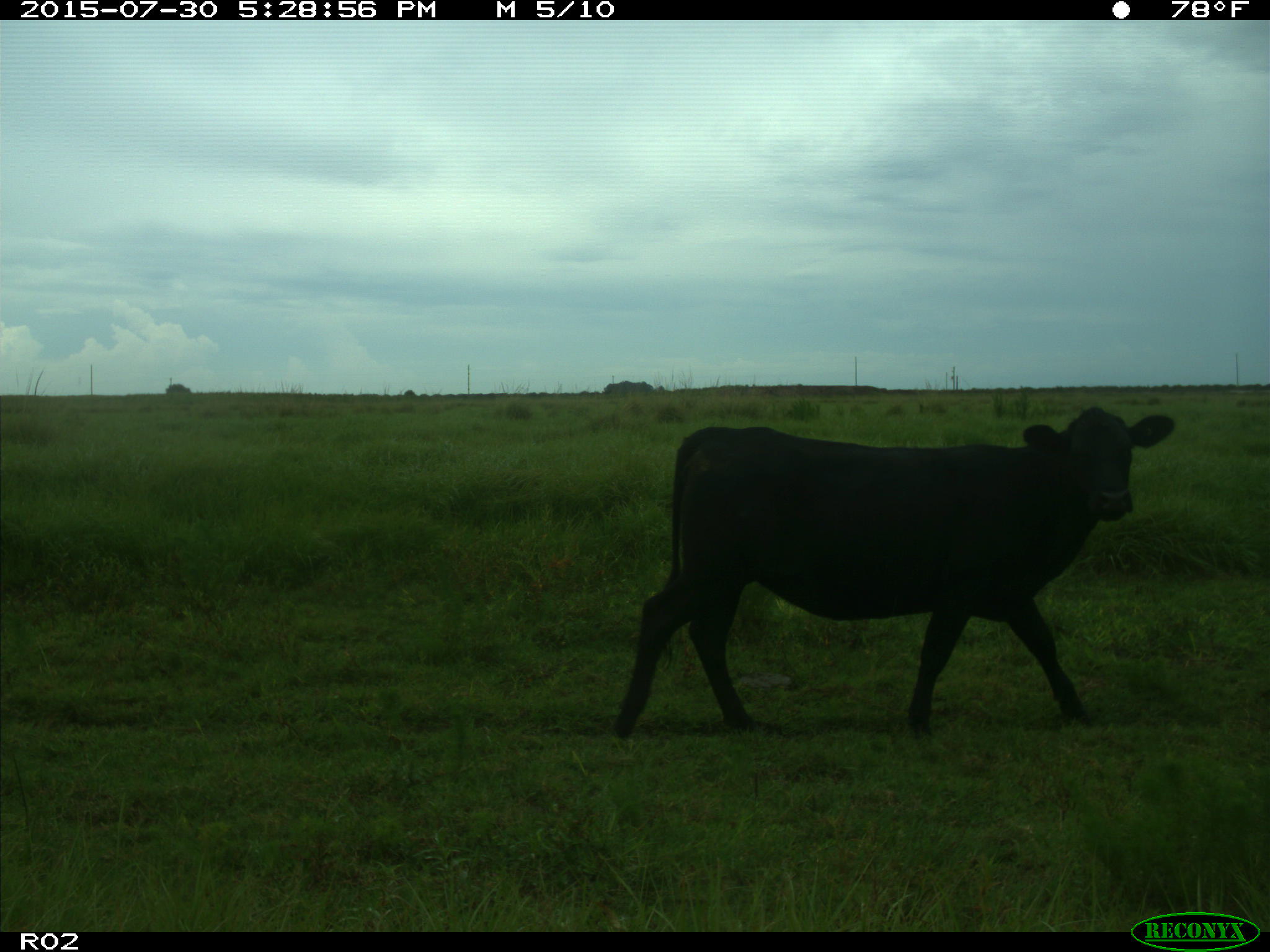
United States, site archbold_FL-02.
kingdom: Animalia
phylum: Chordata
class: Mammalia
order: Artiodactyla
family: Bovidae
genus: Bos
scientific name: Bos taurus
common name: domestic cow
Bos taurus (domestic cow).